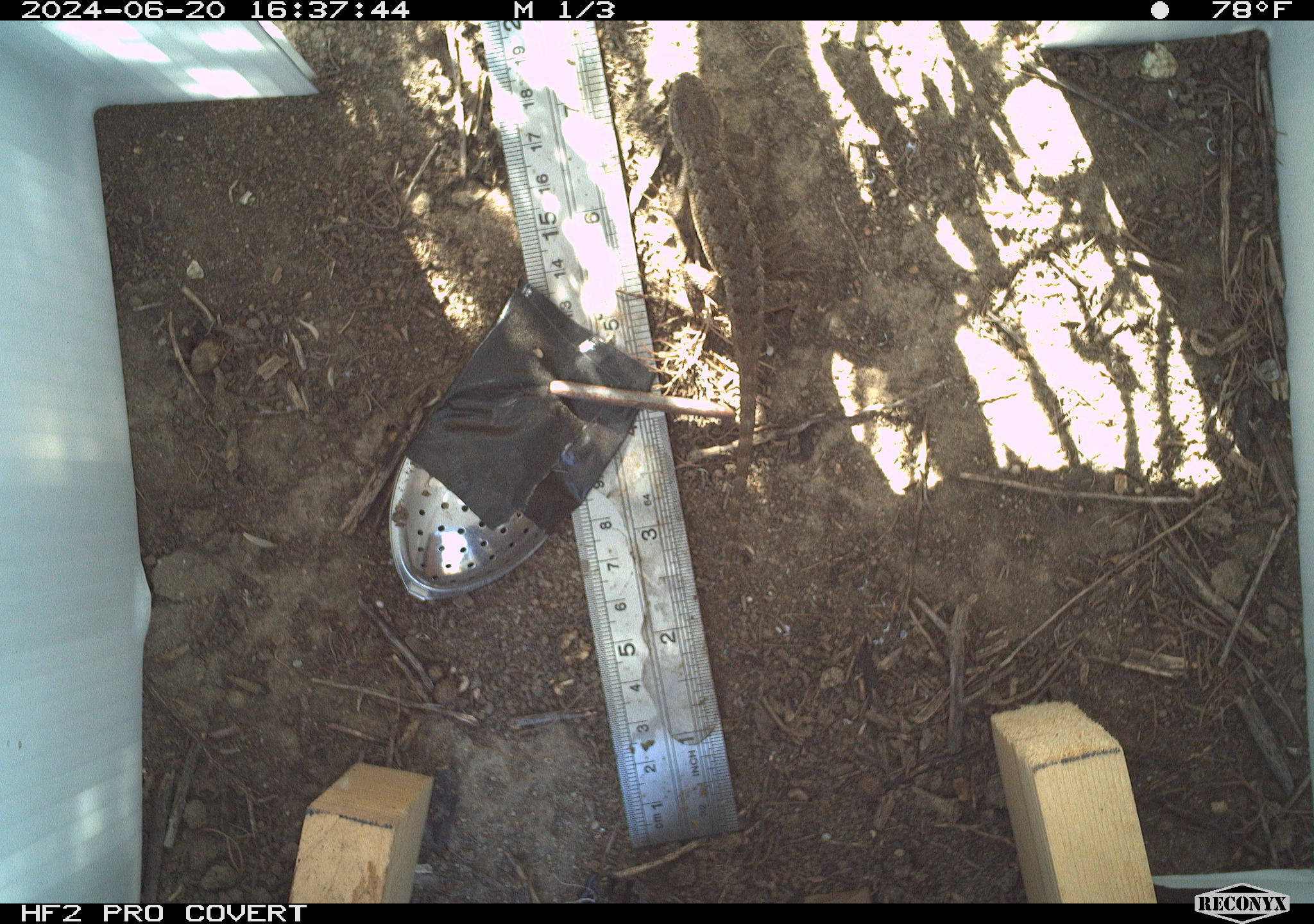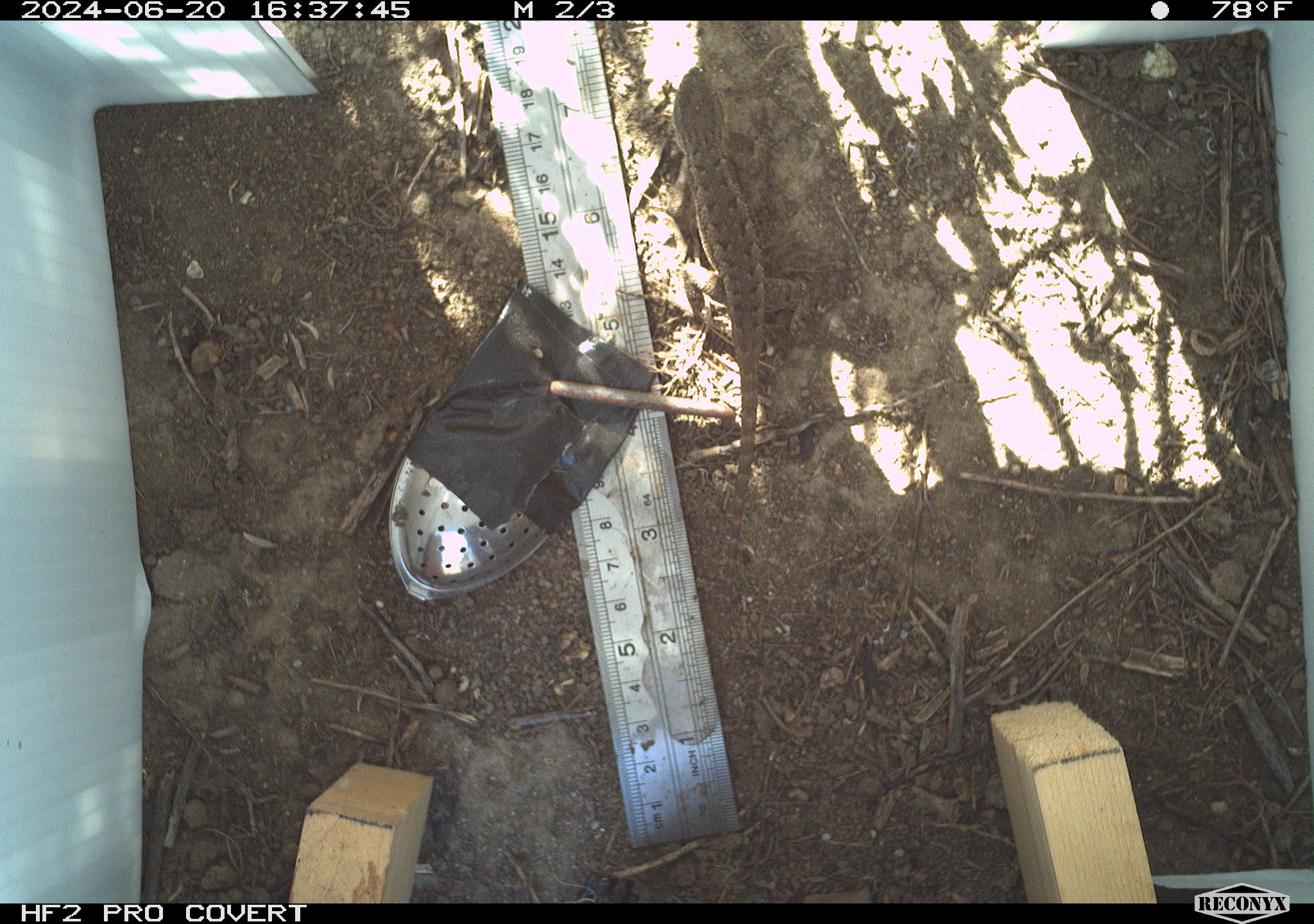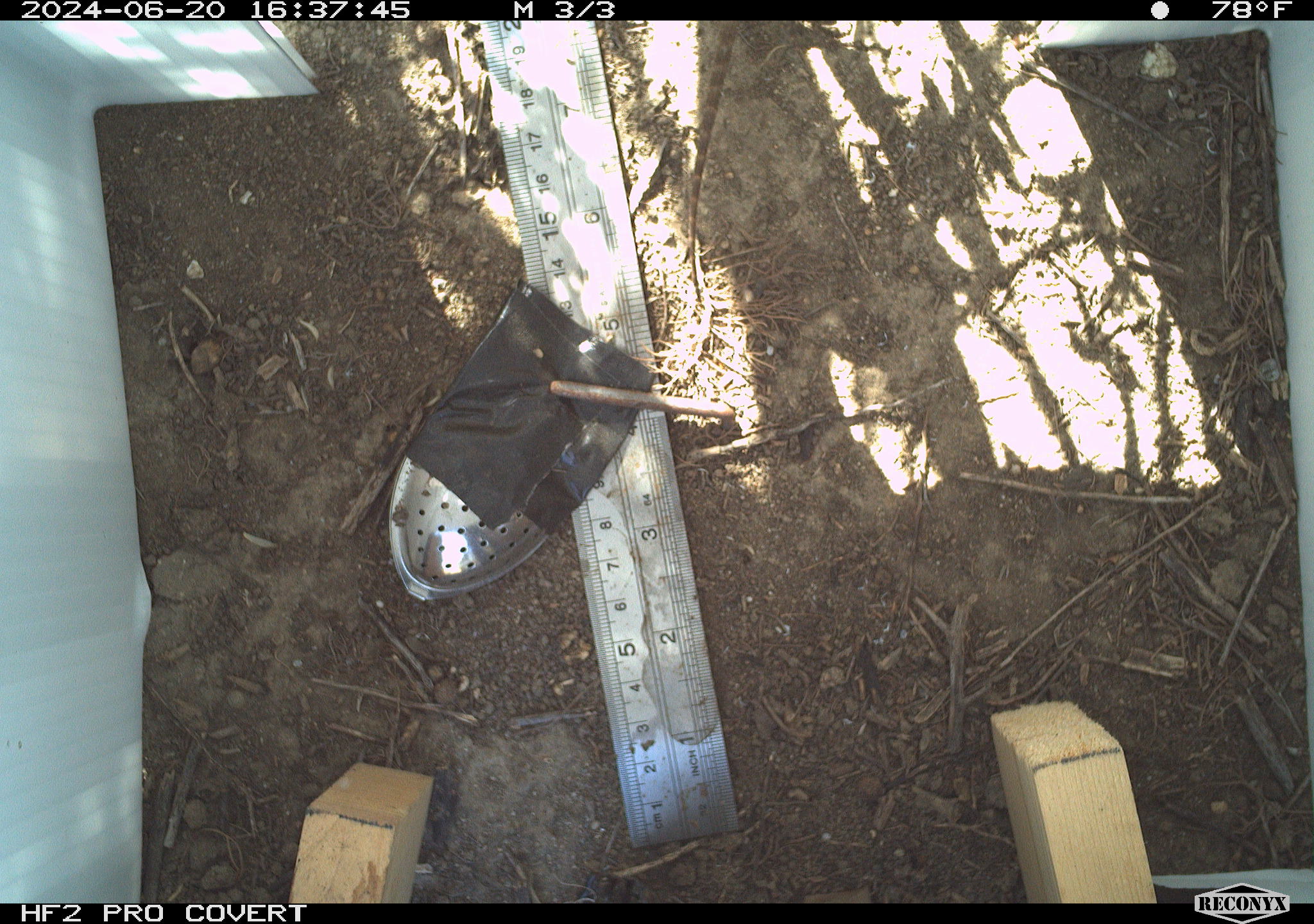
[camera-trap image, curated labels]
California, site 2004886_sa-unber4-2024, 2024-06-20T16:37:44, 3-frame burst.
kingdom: Animalia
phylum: Chordata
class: Reptilia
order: Squamata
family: Phrynosomatidae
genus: Sceloporus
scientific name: Sceloporus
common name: spiny lizards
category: sceloporus species